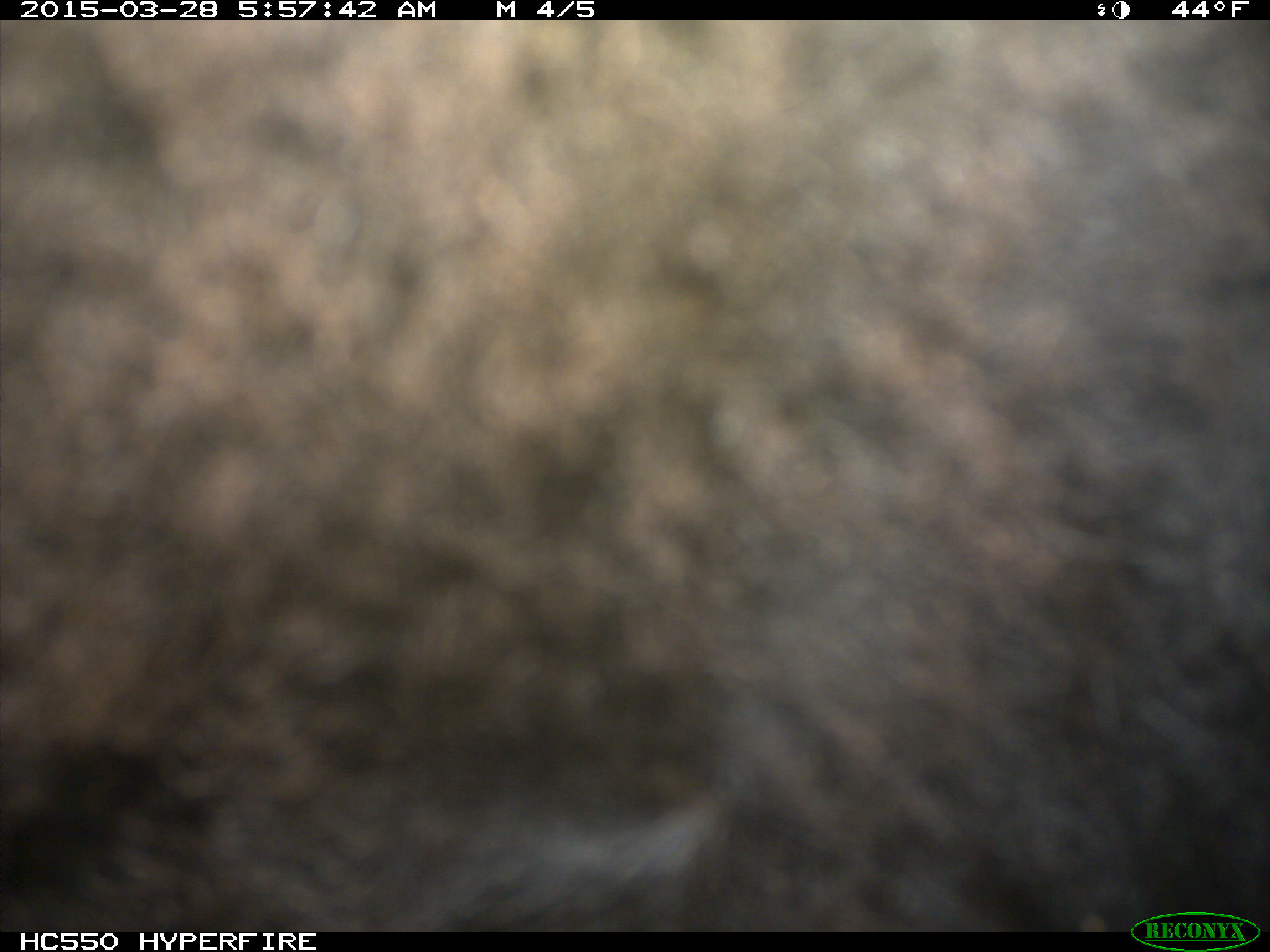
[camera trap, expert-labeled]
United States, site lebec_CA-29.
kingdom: Animalia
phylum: Chordata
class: Mammalia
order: Artiodactyla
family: Bovidae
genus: Bos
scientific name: Bos taurus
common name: domestic cow